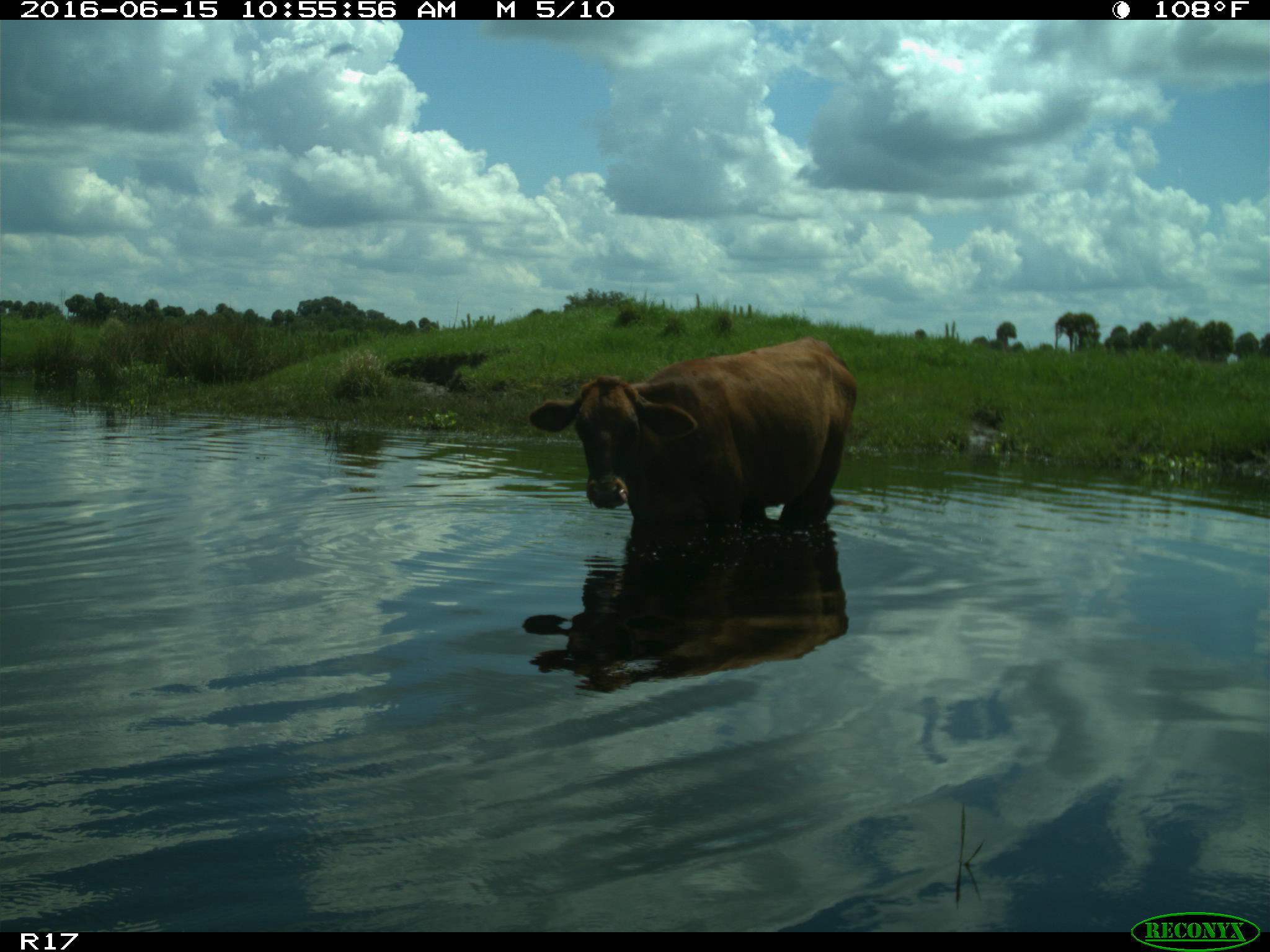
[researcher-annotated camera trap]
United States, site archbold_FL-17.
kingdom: Animalia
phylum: Chordata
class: Mammalia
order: Artiodactyla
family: Bovidae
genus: Bos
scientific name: Bos taurus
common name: domestic cow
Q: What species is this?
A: Bos taurus (domestic cow).